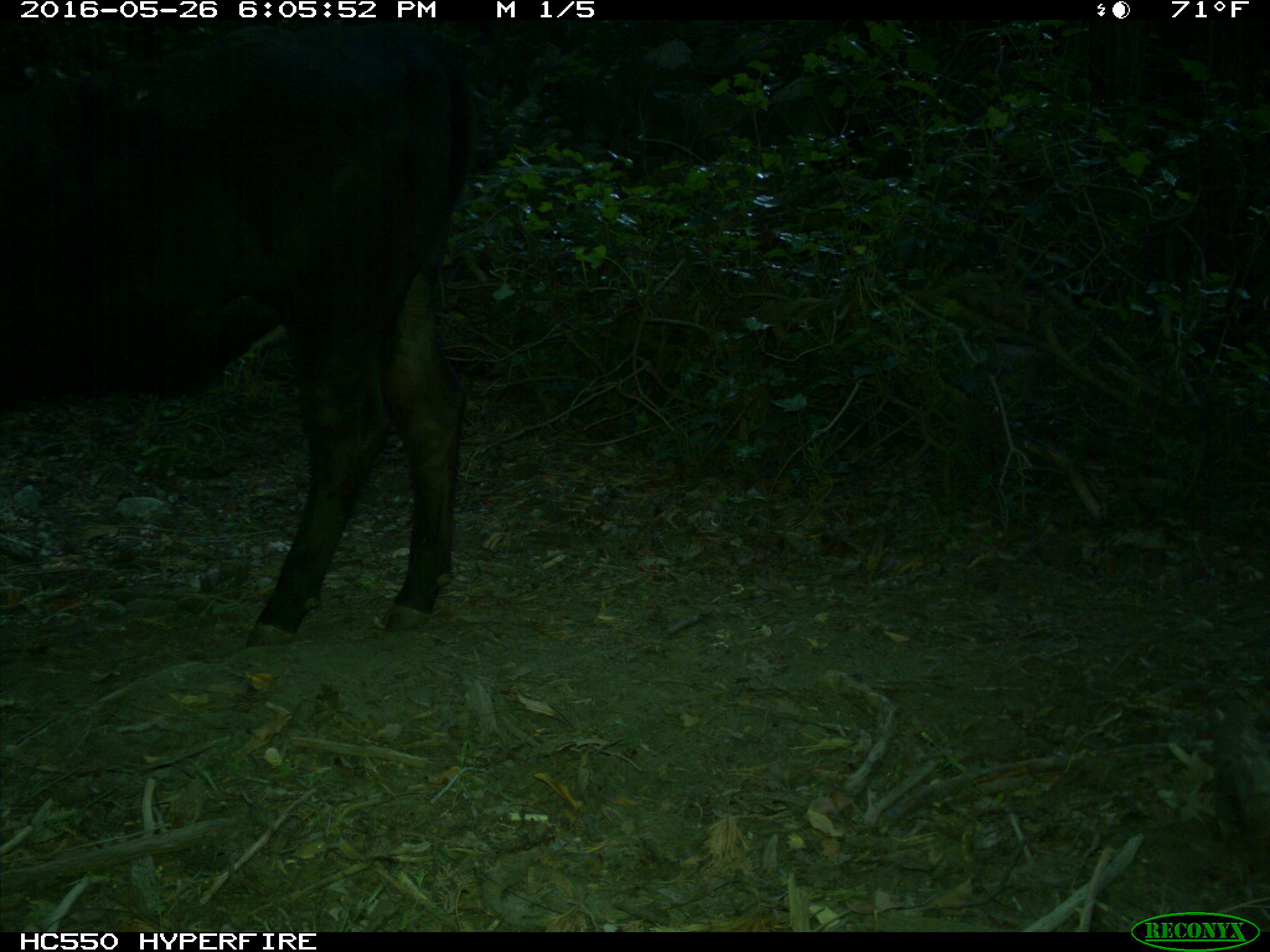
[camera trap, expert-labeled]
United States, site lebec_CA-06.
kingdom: Animalia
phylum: Chordata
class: Mammalia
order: Artiodactyla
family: Bovidae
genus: Bos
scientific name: Bos taurus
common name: domestic cow